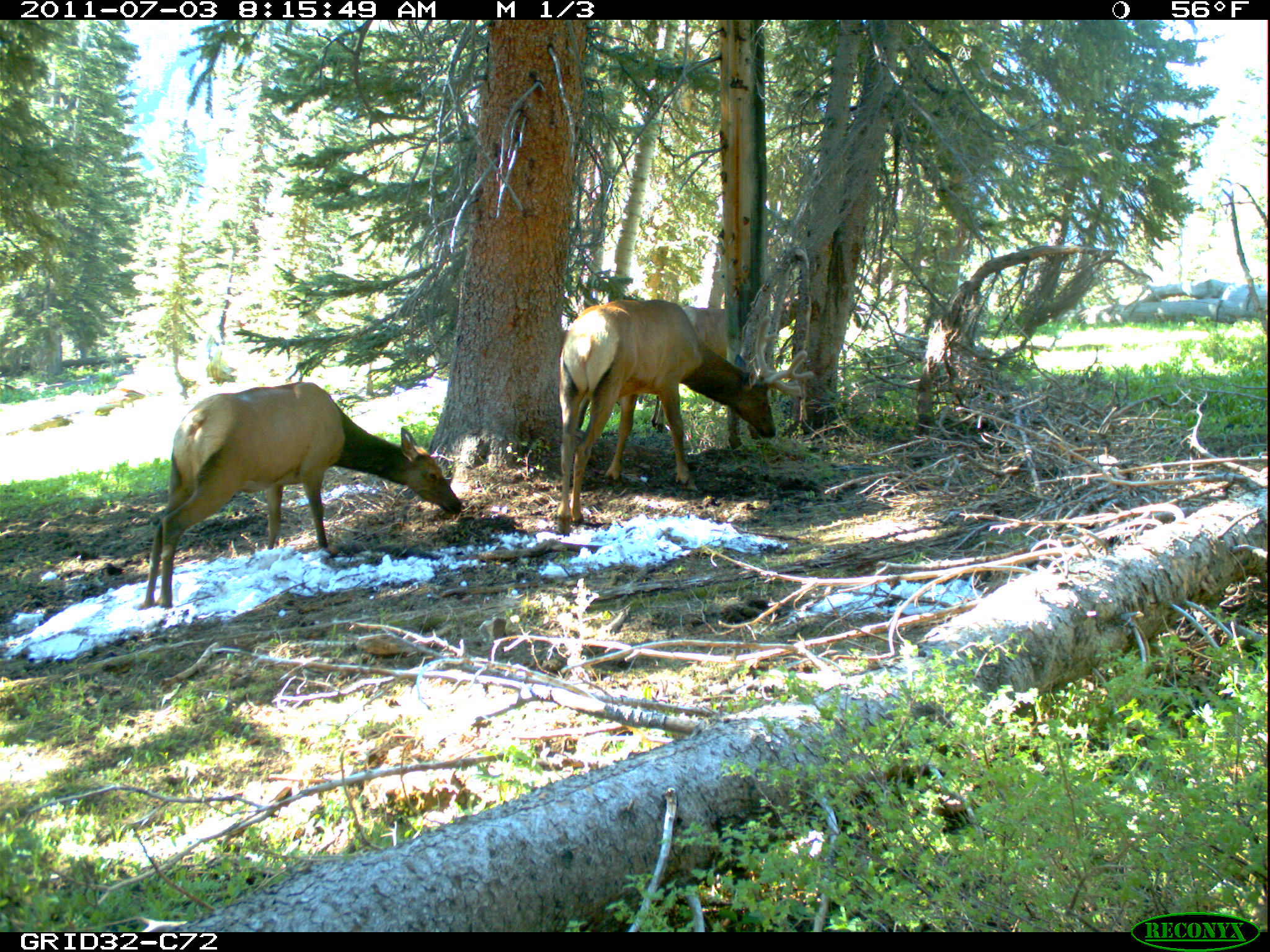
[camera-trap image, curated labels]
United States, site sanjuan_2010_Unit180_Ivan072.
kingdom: Animalia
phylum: Chordata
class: Mammalia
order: Artiodactyla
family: Cervidae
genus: Cervus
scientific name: Cervus elaphus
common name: red deer